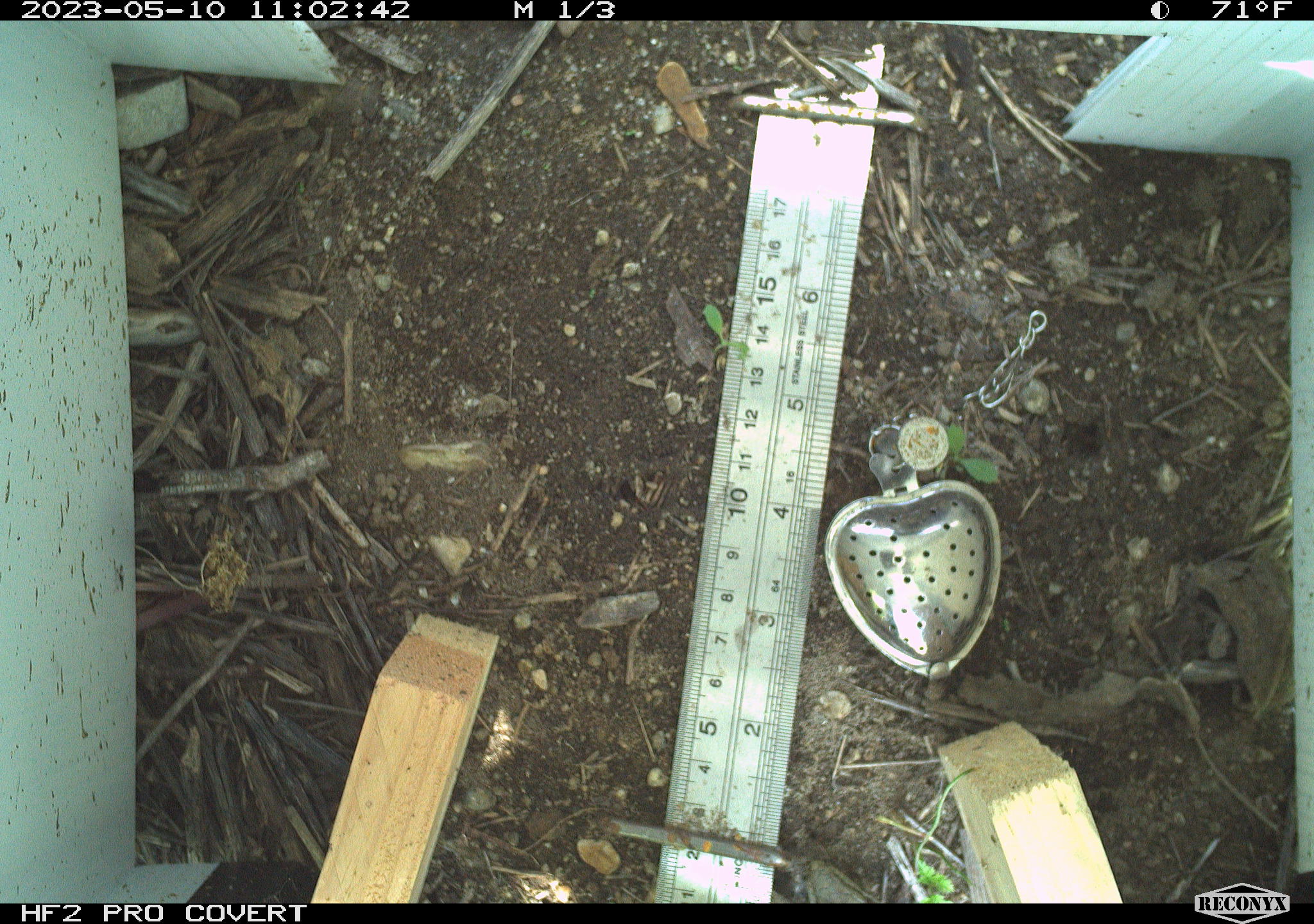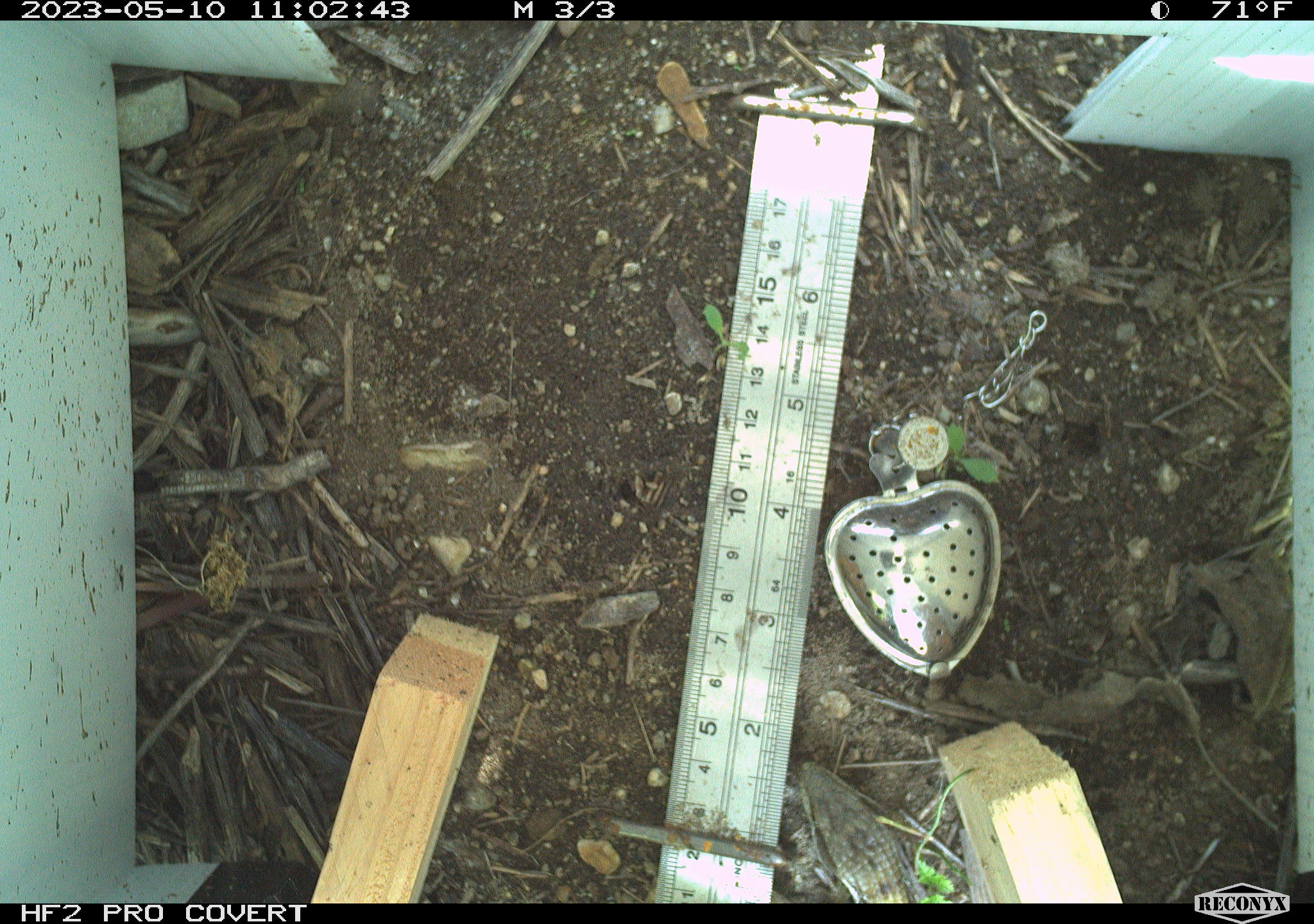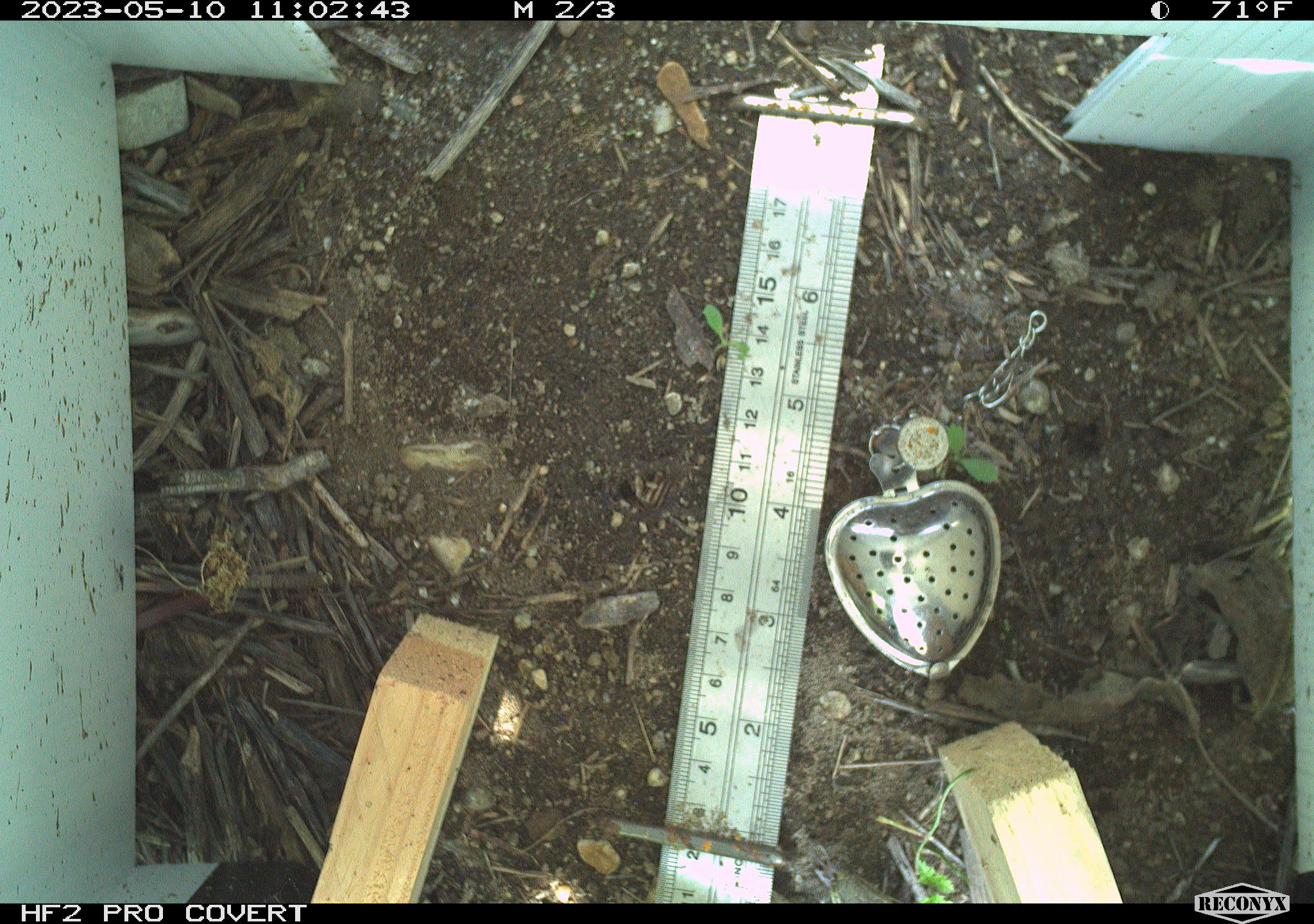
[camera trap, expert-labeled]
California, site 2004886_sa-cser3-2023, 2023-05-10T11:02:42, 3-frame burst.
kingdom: Animalia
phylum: Chordata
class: Reptilia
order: Squamata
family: Anguidae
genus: Elgaria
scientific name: Elgaria multicarinata webbii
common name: san diego alligator lizard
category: woodland alligator lizard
Woodland alligator lizard (san diego alligator lizard) (Elgaria multicarinata webbii).